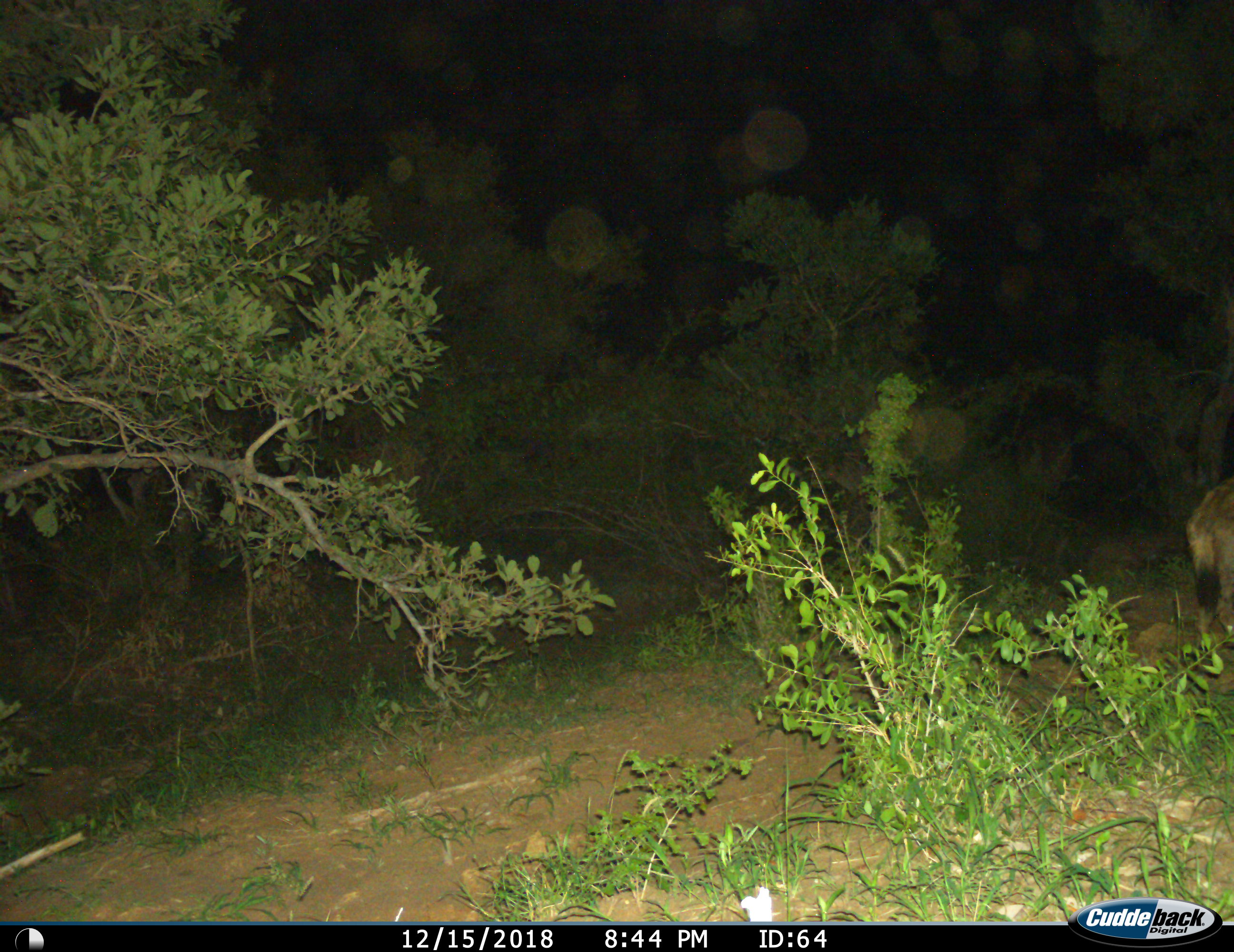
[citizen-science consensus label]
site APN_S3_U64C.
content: unidentified animal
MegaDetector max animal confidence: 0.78